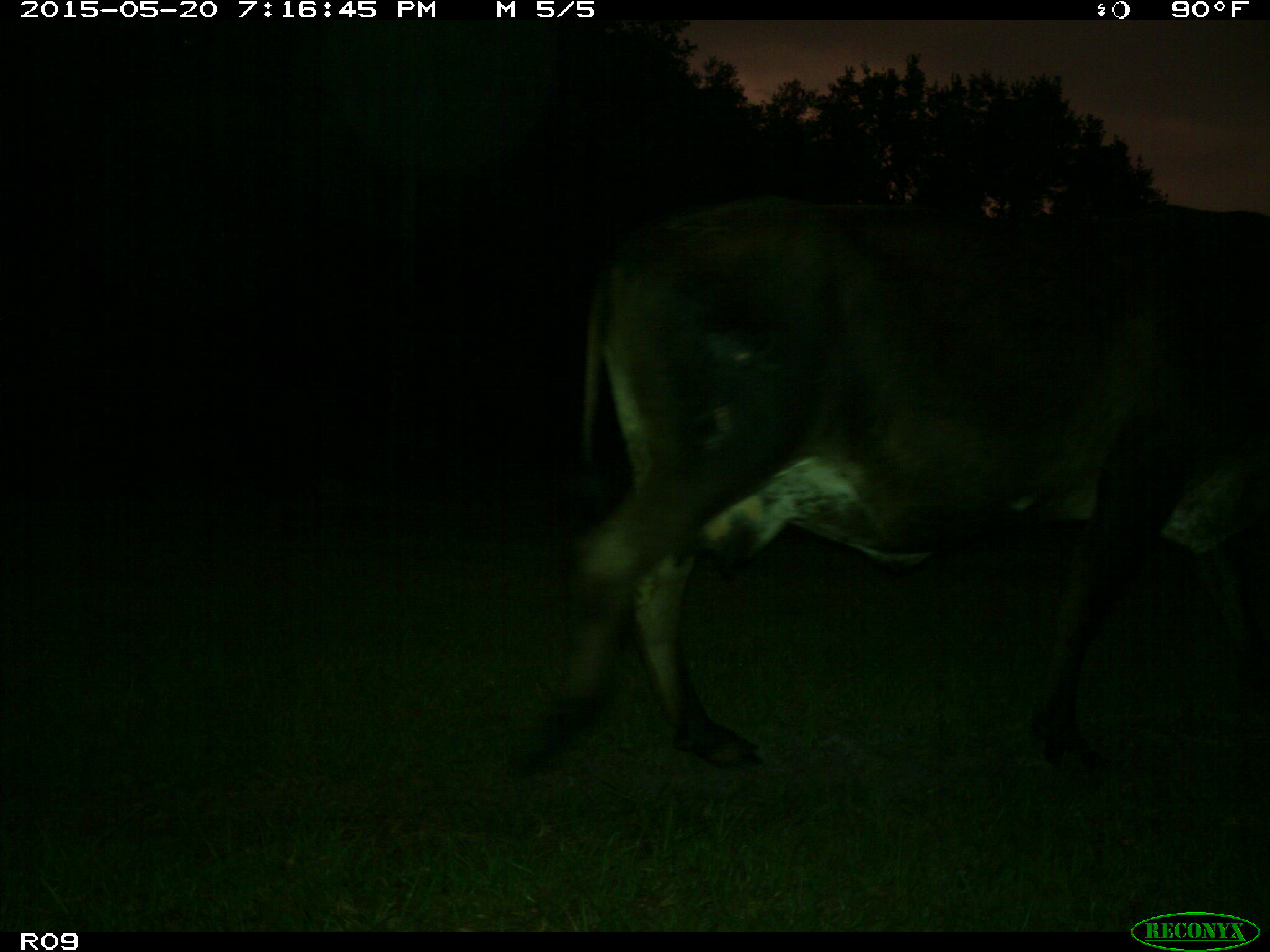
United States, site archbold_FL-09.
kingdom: Animalia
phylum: Chordata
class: Mammalia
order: Artiodactyla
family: Bovidae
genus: Bos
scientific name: Bos taurus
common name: domestic cow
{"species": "Bos taurus (domestic cow)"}